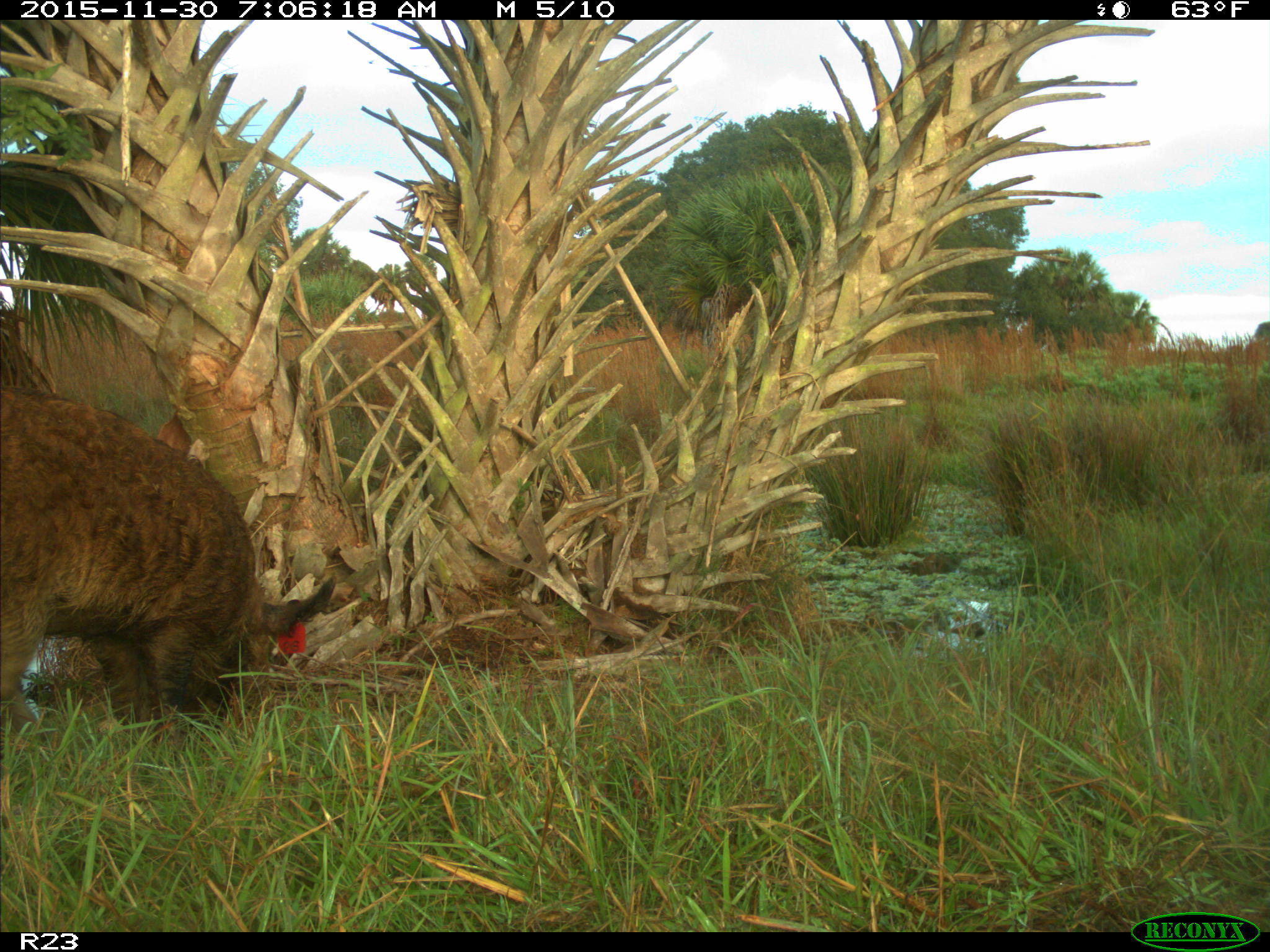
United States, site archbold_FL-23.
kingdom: Animalia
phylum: Chordata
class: Mammalia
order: Artiodactyla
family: Suidae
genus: Sus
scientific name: Sus scrofa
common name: wild boar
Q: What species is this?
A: Sus scrofa (wild boar).